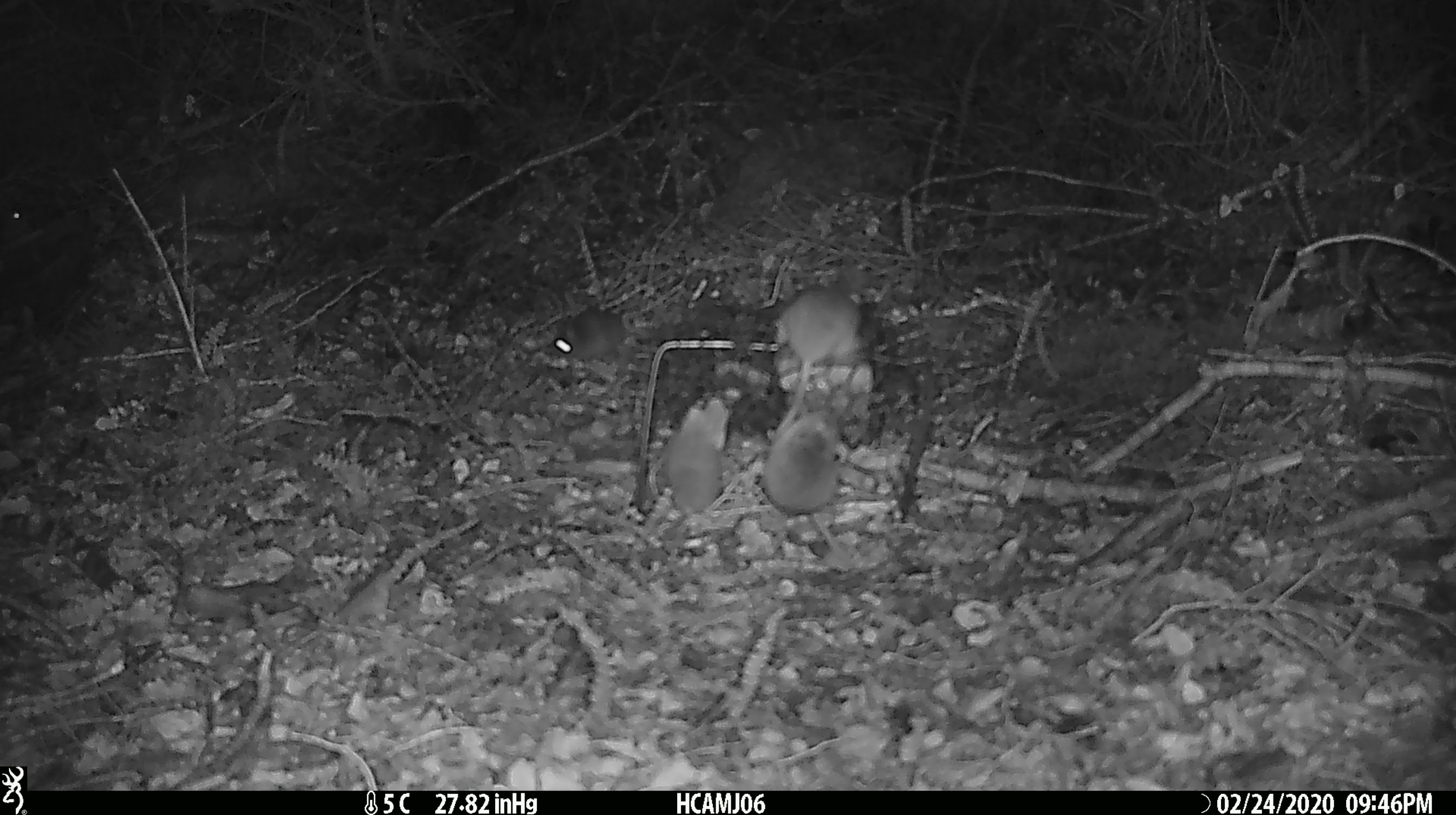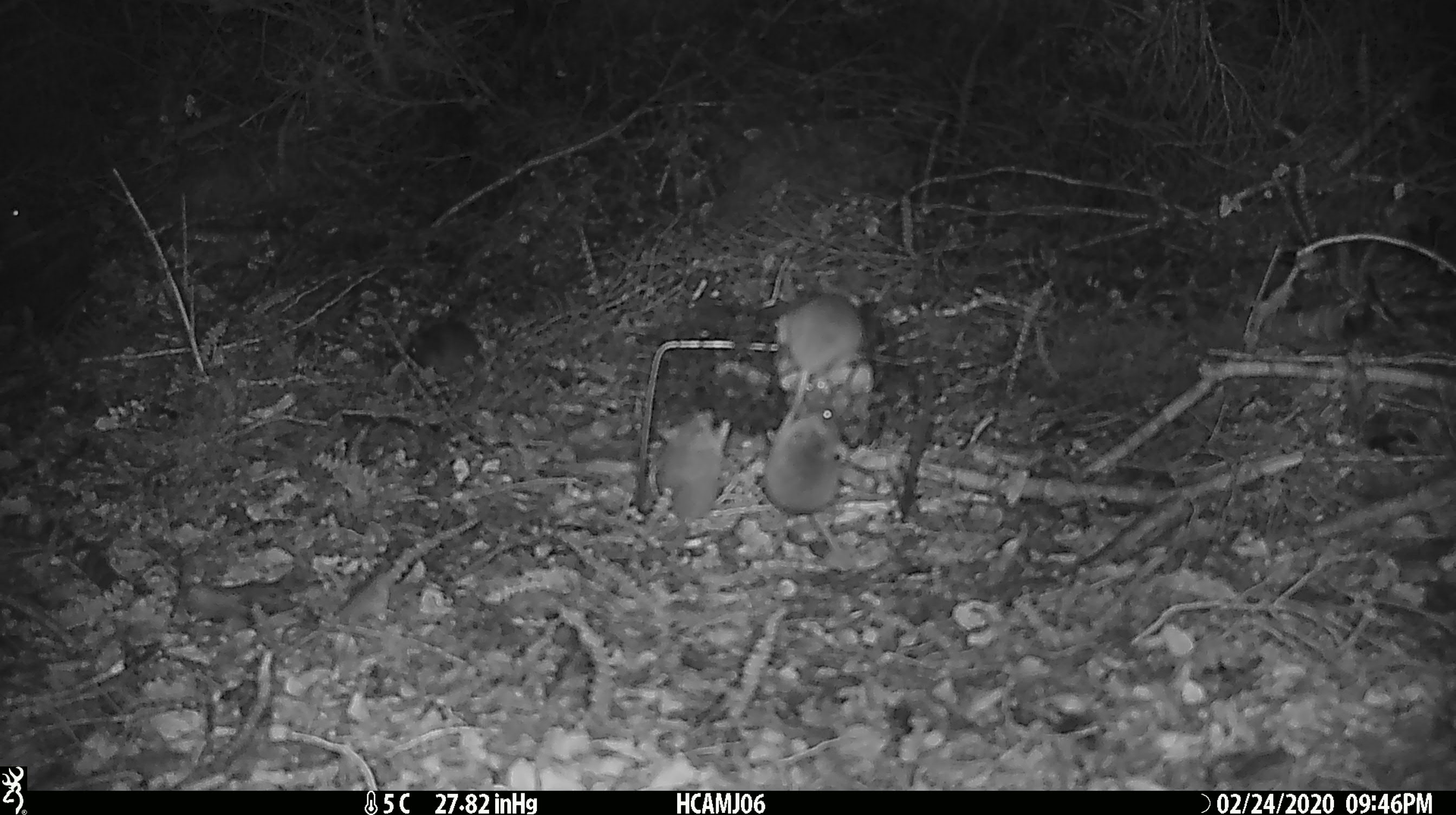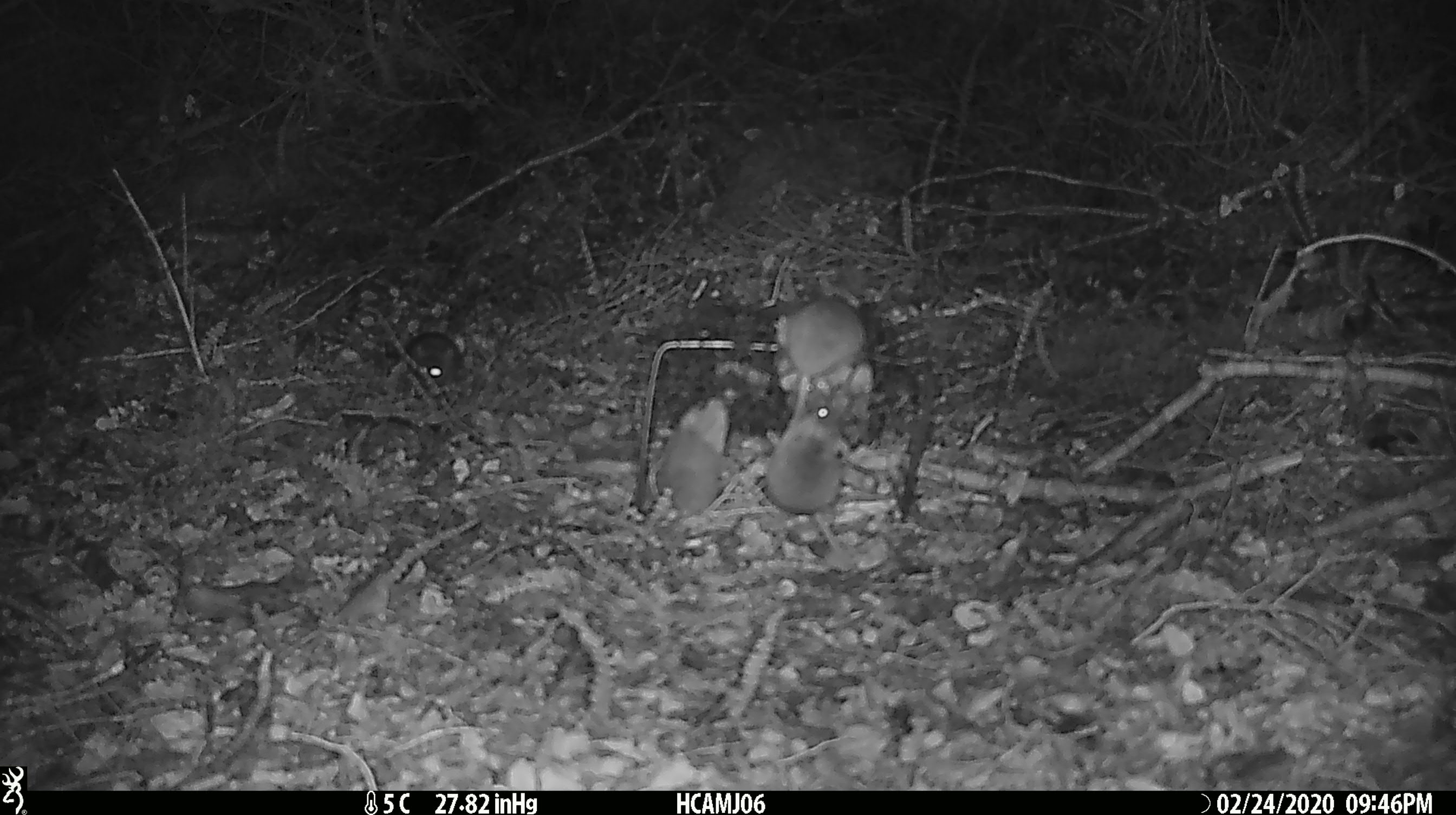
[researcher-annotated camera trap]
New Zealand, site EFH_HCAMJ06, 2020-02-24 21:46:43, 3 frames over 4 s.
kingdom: Animalia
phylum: Chordata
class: Mammalia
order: Rodentia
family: Muridae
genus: Mus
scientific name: Mus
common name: mouse